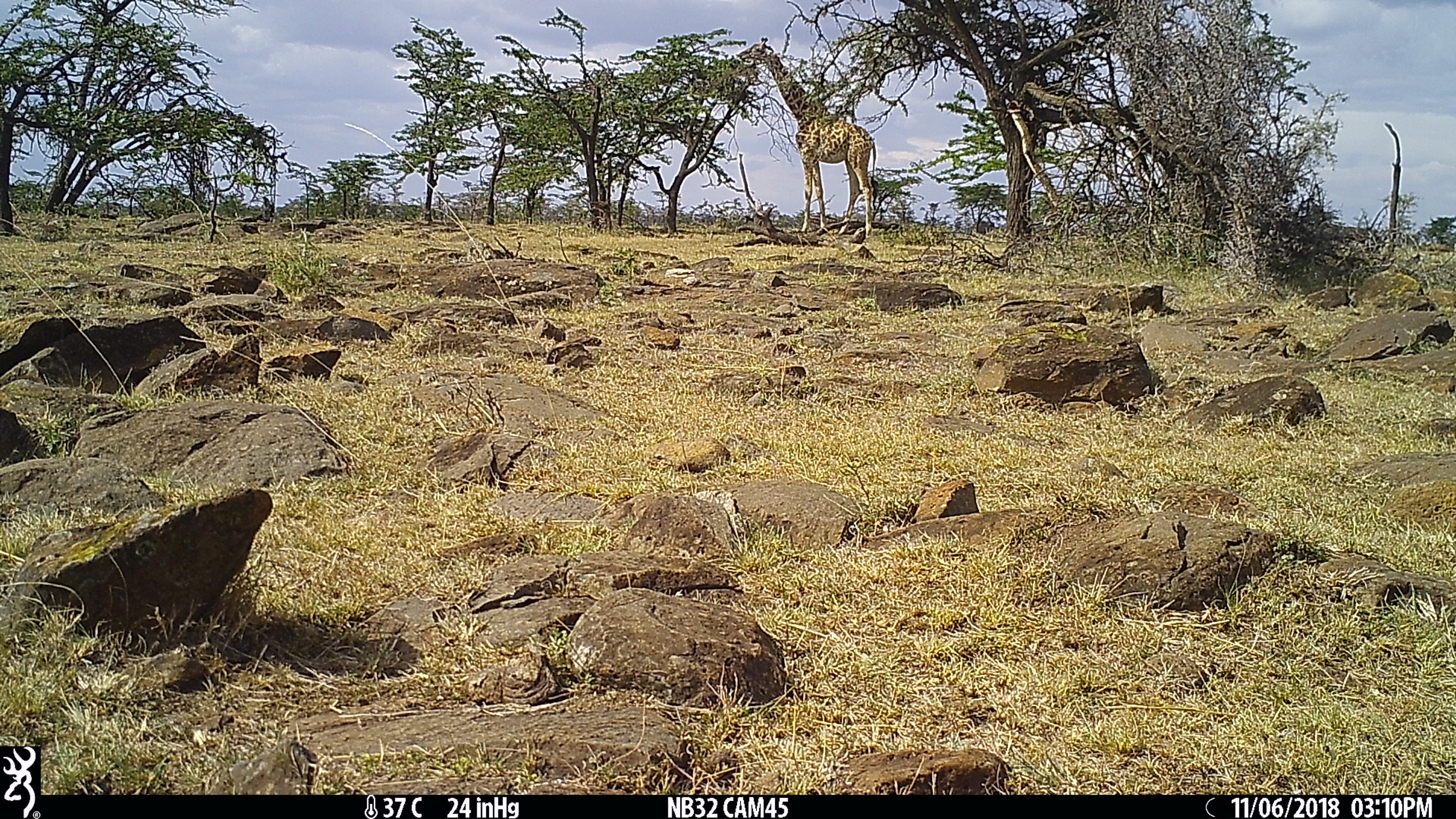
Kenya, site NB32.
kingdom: Animalia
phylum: Chordata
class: Mammalia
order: Artiodactyla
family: Giraffidae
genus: Giraffa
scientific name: Giraffa camelopardalis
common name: northern giraffe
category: giraffe